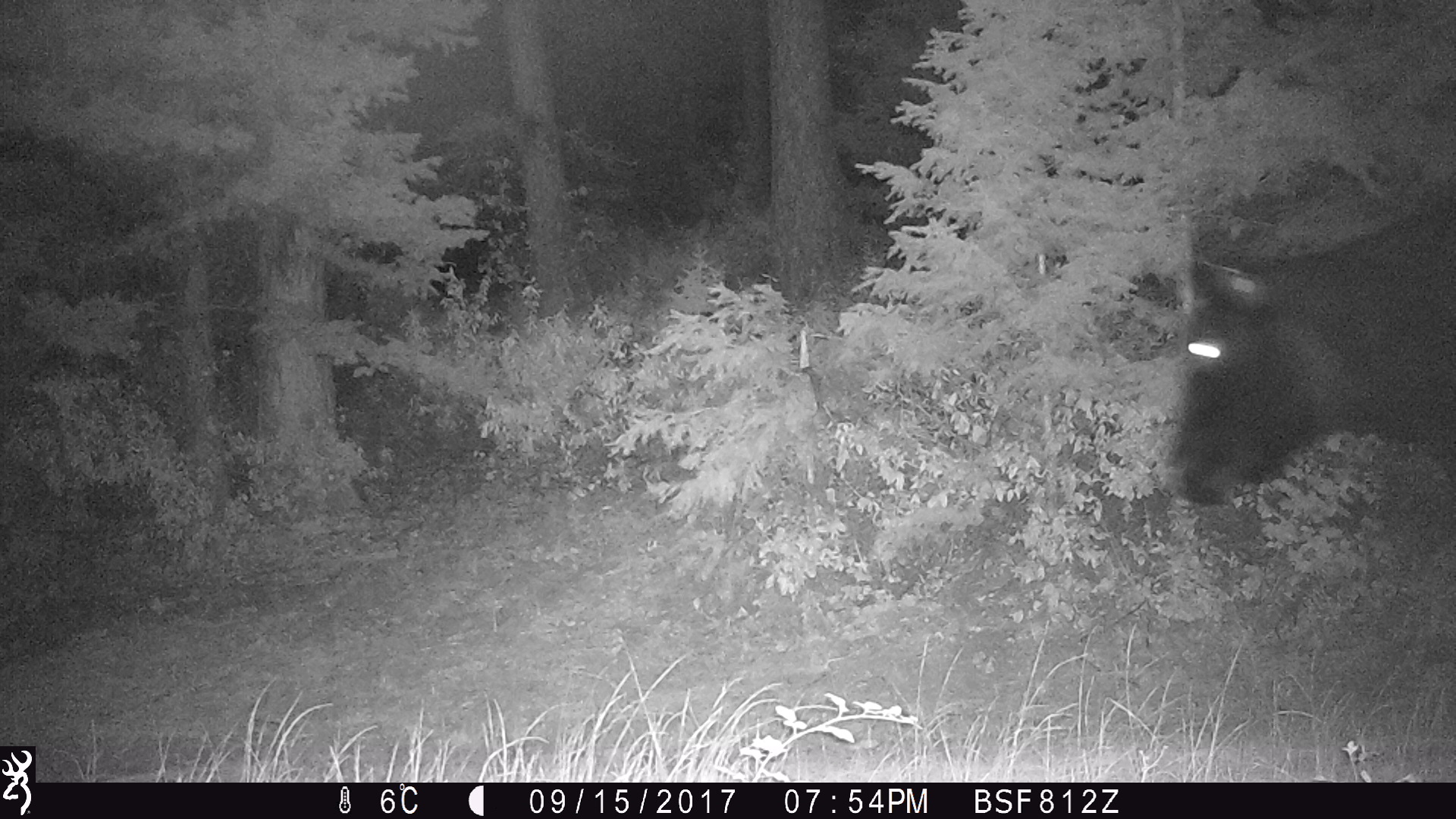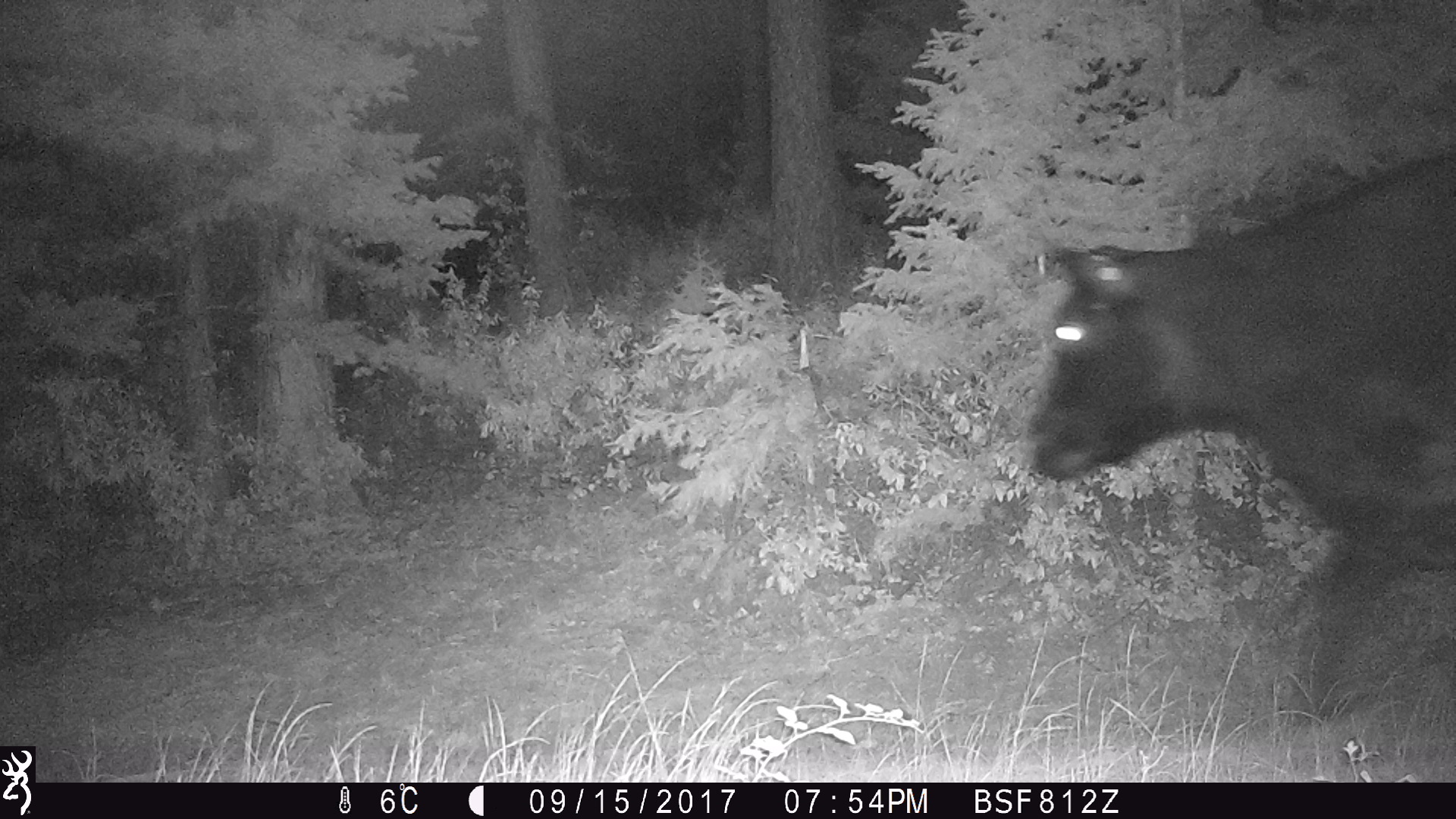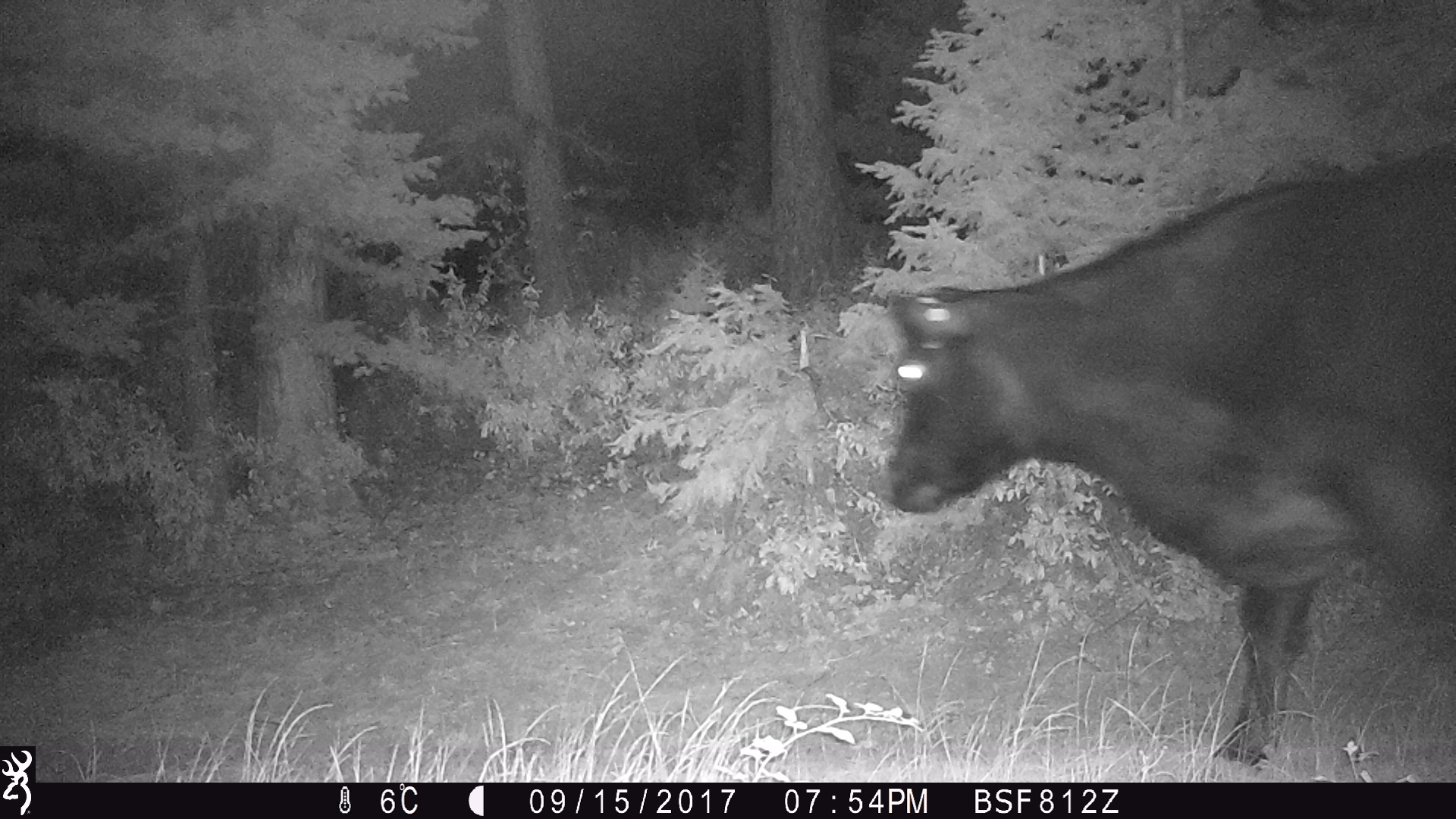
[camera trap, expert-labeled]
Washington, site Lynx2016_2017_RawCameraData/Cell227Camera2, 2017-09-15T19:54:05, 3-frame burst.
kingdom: Animalia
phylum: Chordata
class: Mammalia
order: Artiodactyla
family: Bovidae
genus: Bos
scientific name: Bos taurus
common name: domestic cattle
Domestic cattle (Bos taurus). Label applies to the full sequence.